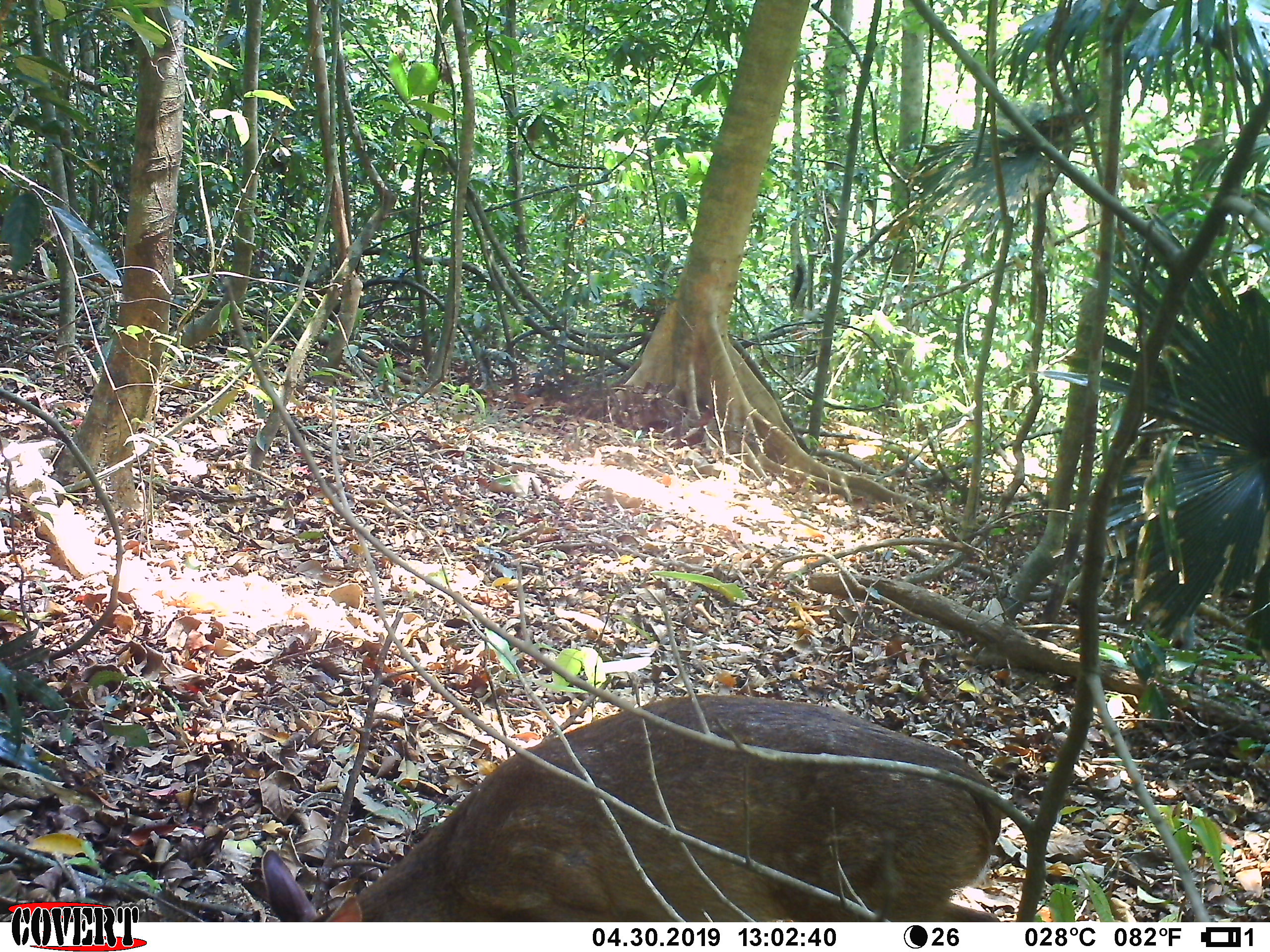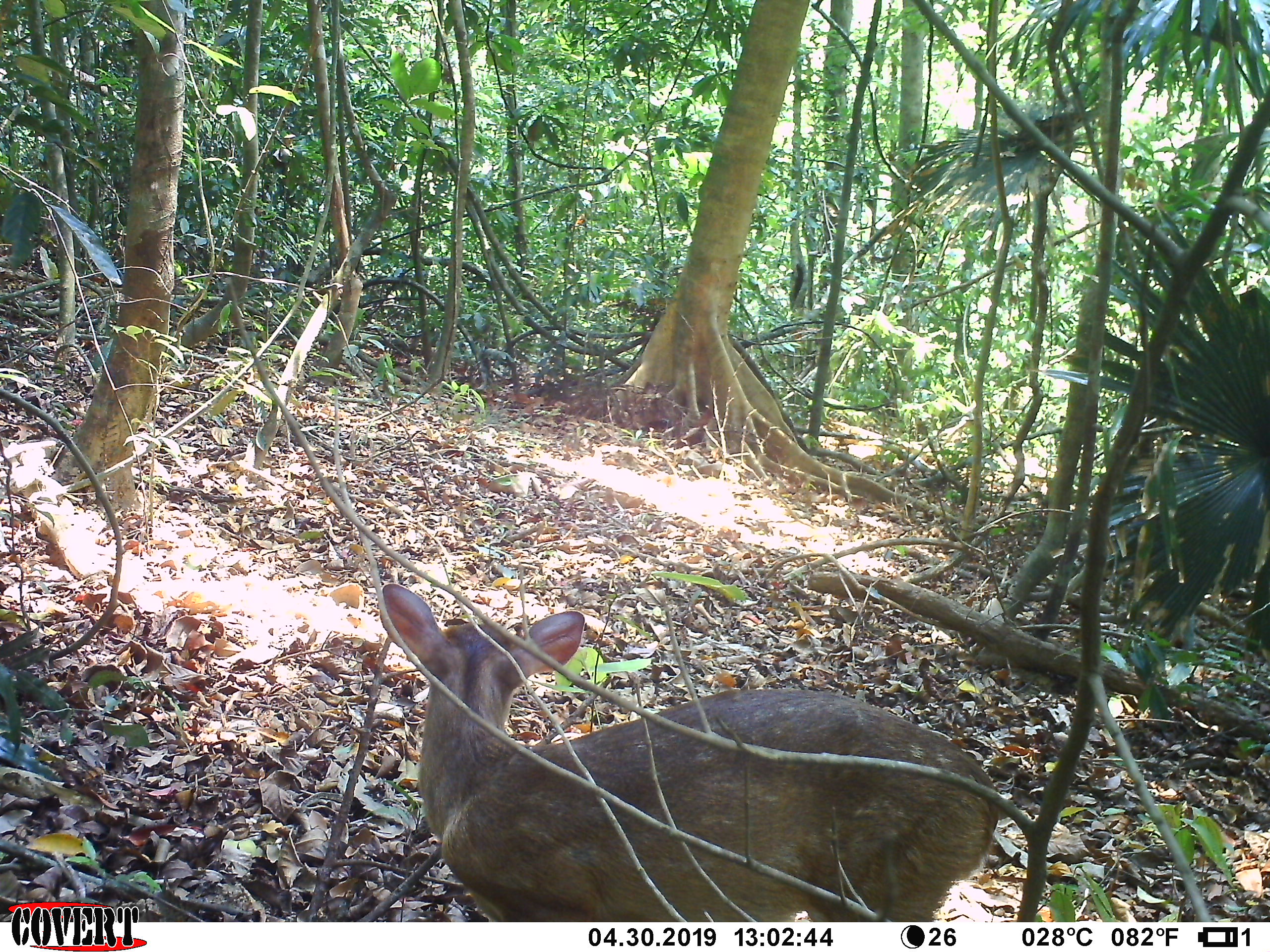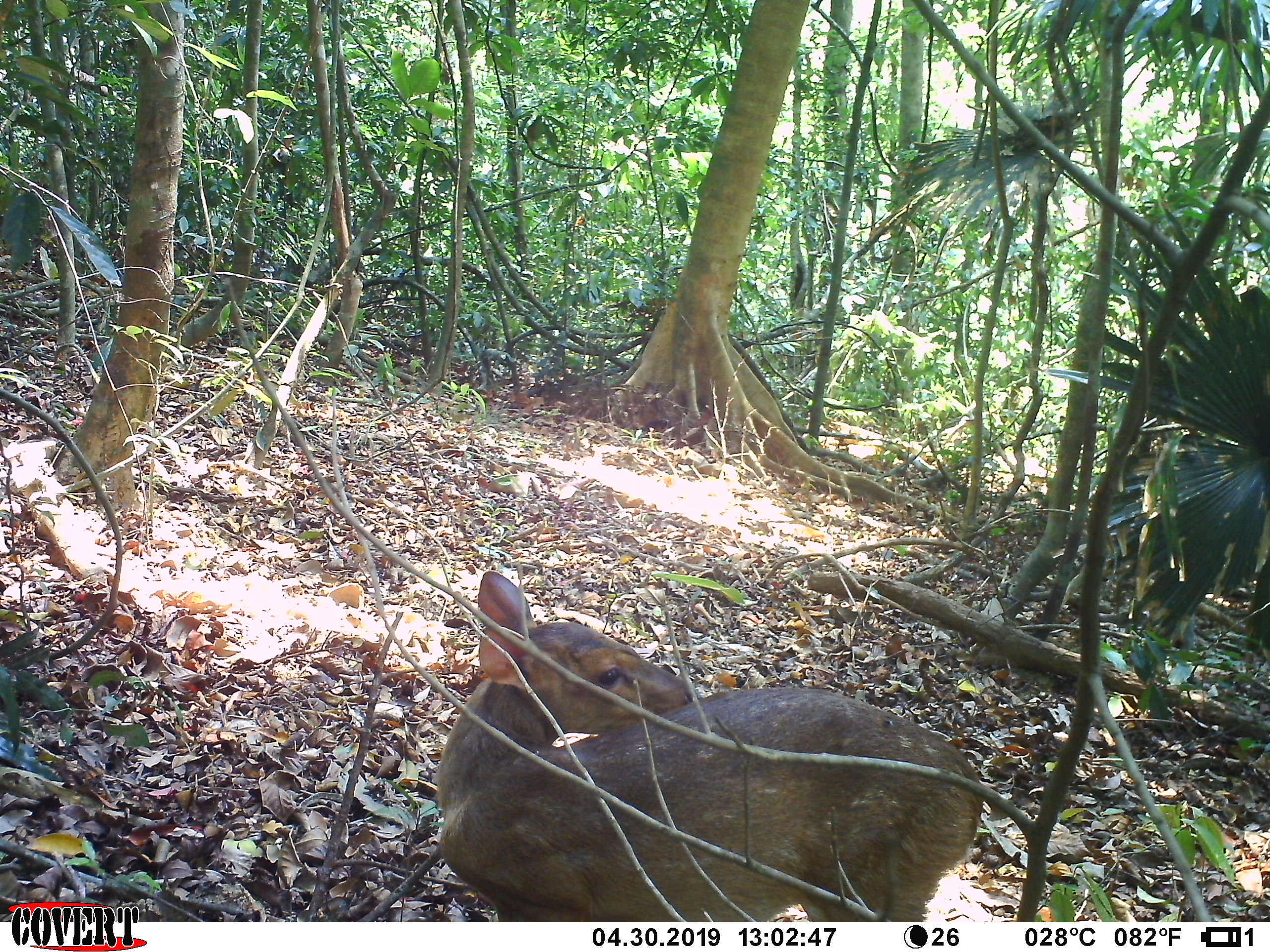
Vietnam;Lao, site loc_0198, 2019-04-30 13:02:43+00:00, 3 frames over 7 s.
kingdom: Animalia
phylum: Chordata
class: Mammalia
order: Artiodactyla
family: Cervidae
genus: Muntiacus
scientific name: Muntiacus vuquangensis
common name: large-antlered muntjac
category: large antlered muntjac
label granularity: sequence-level